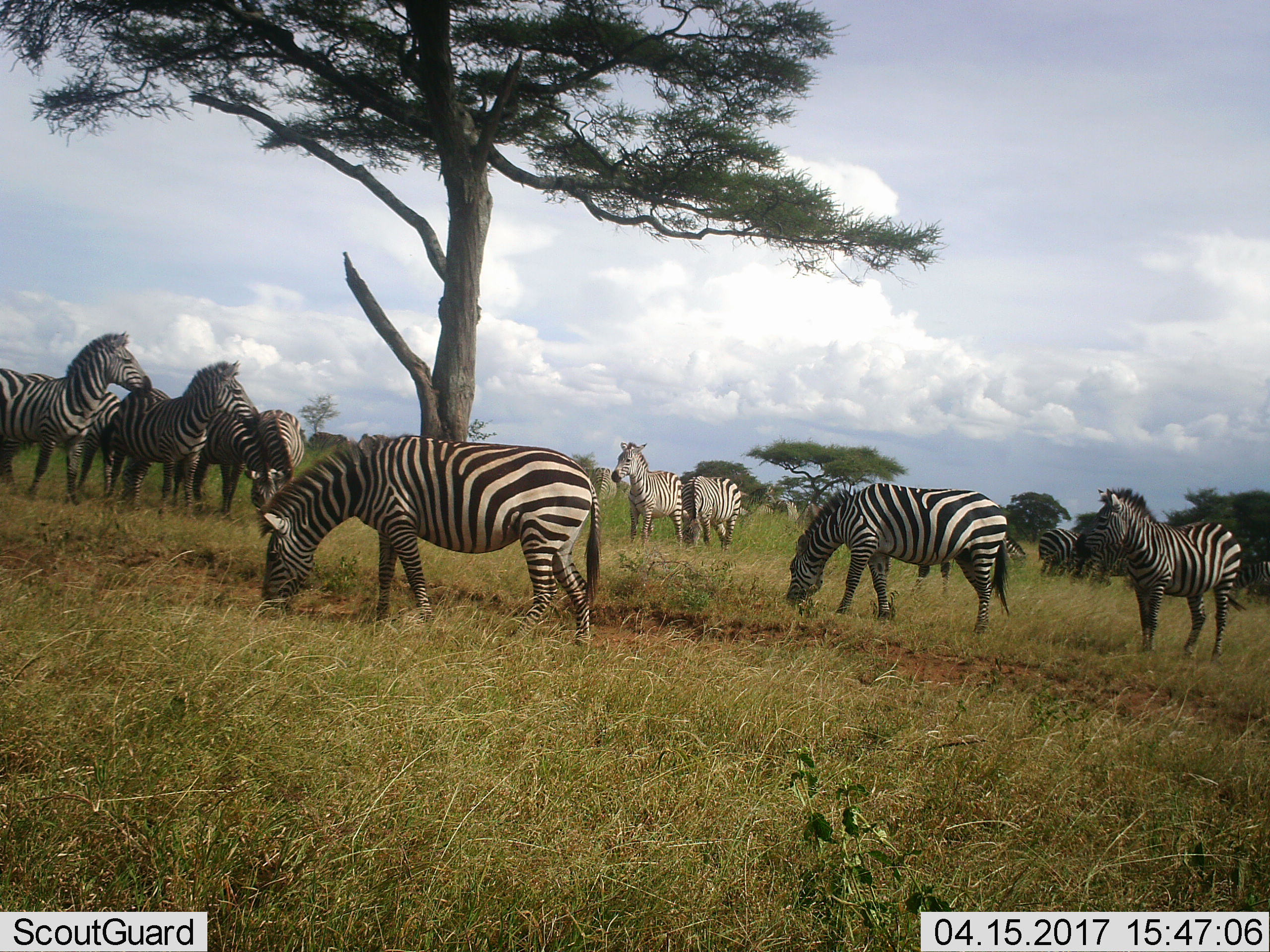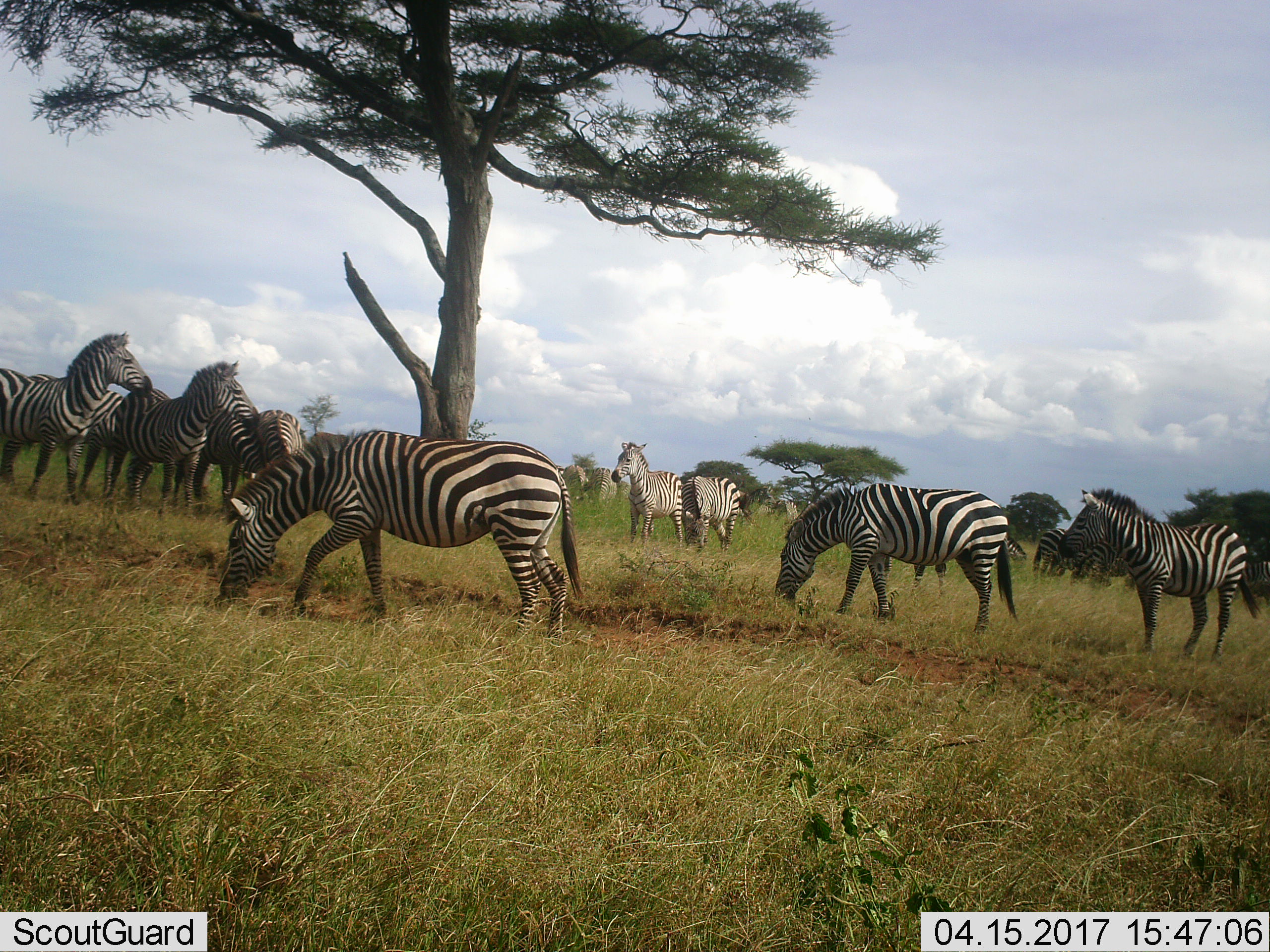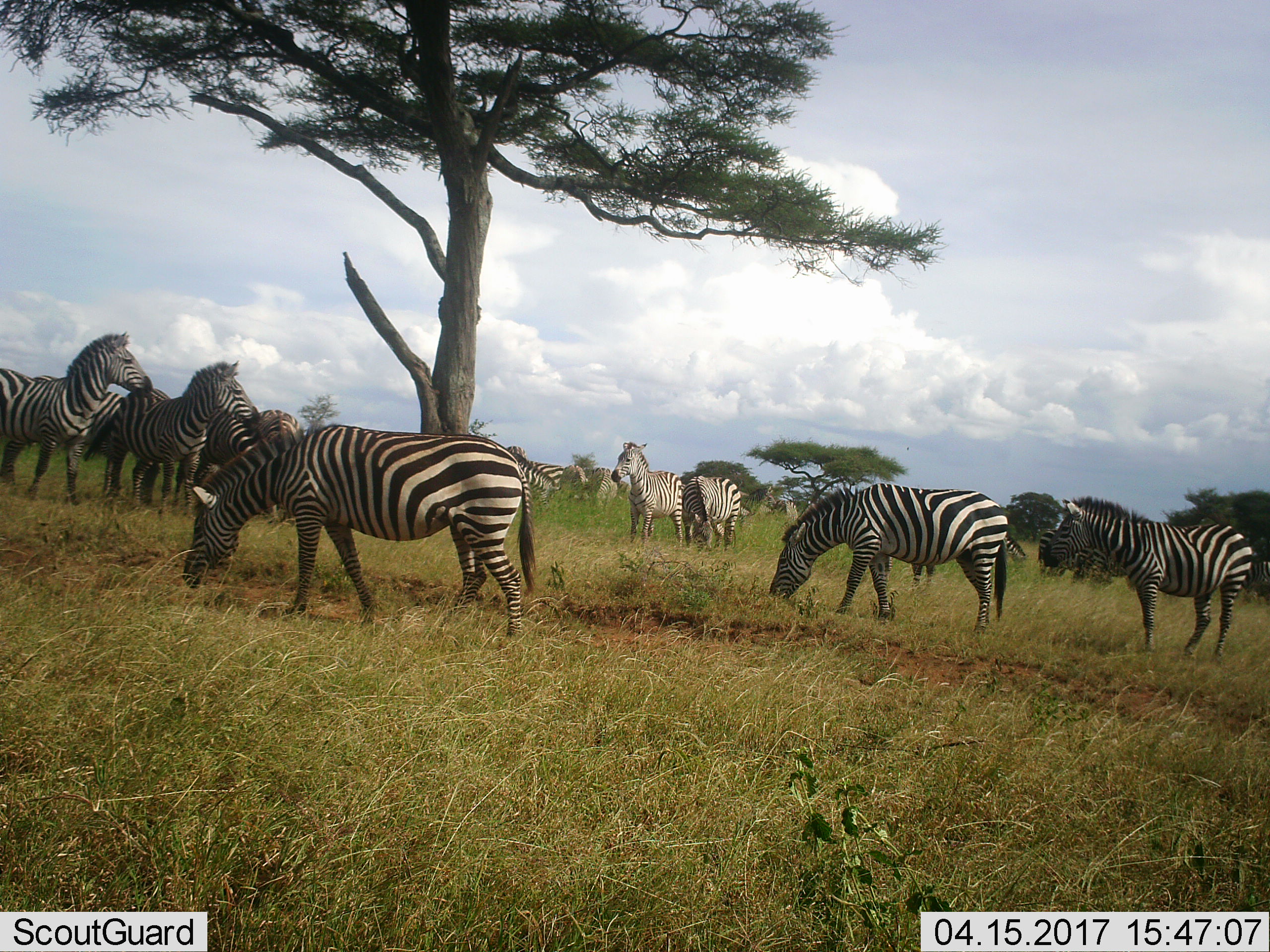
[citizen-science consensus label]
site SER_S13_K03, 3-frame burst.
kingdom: Animalia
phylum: Chordata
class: Mammalia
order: Perissodactyla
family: Equidae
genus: Equus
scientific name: Equus quagga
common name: plains zebra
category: zebraplains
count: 11-50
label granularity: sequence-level